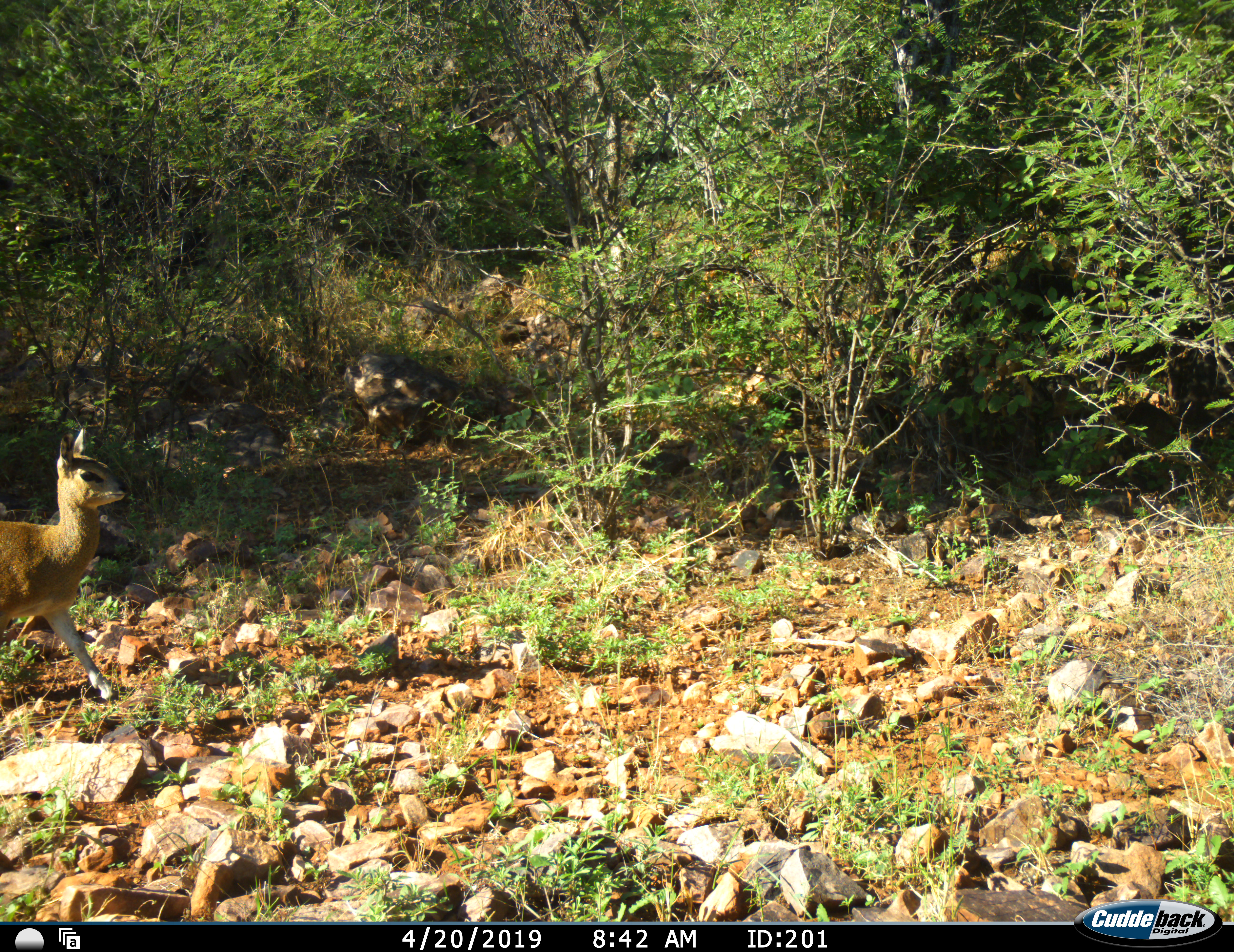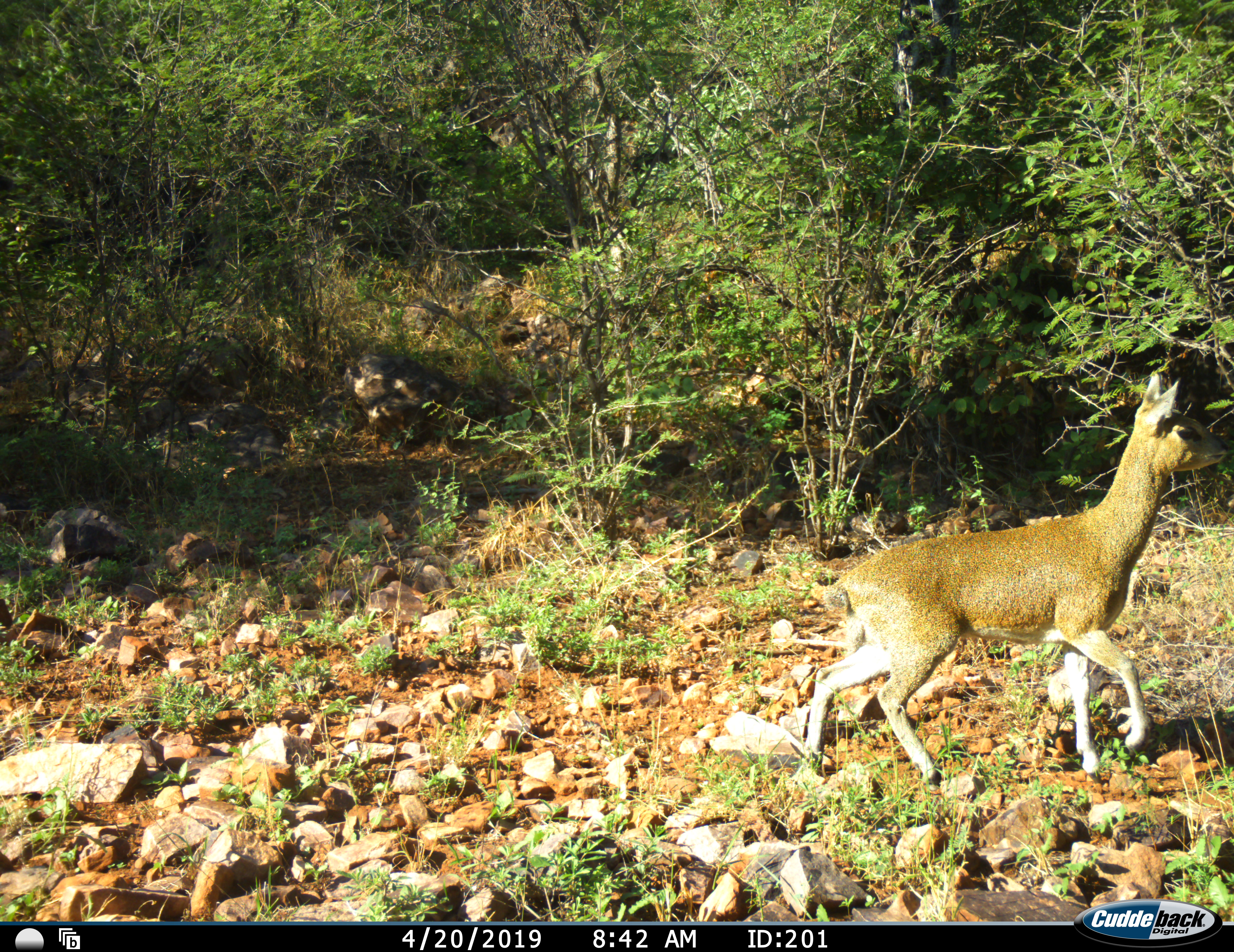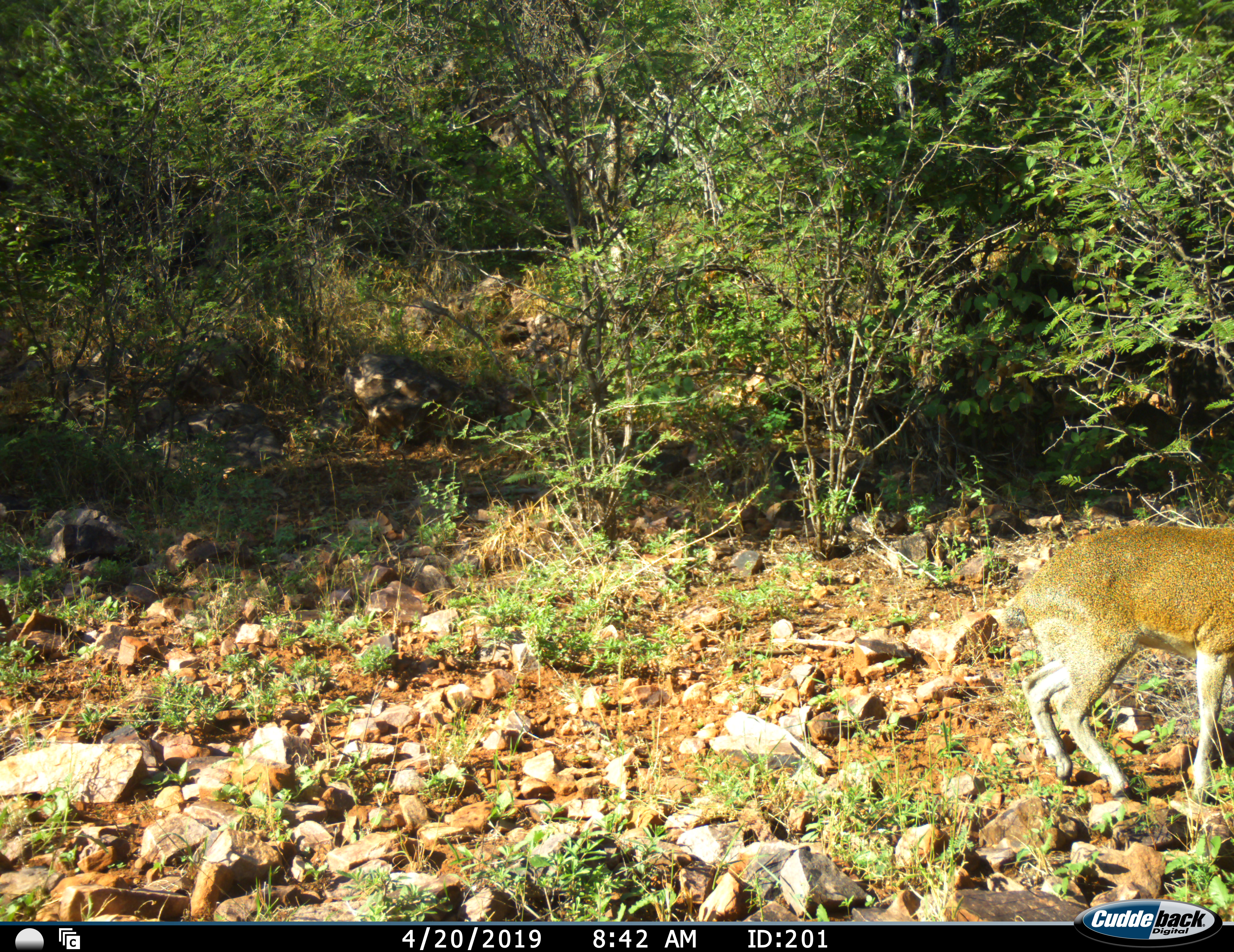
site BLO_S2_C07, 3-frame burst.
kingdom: Animalia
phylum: Chordata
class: Mammalia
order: Artiodactyla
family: Bovidae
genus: Oreotragus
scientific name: Oreotragus oreotragus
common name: klipspringer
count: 1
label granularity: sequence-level